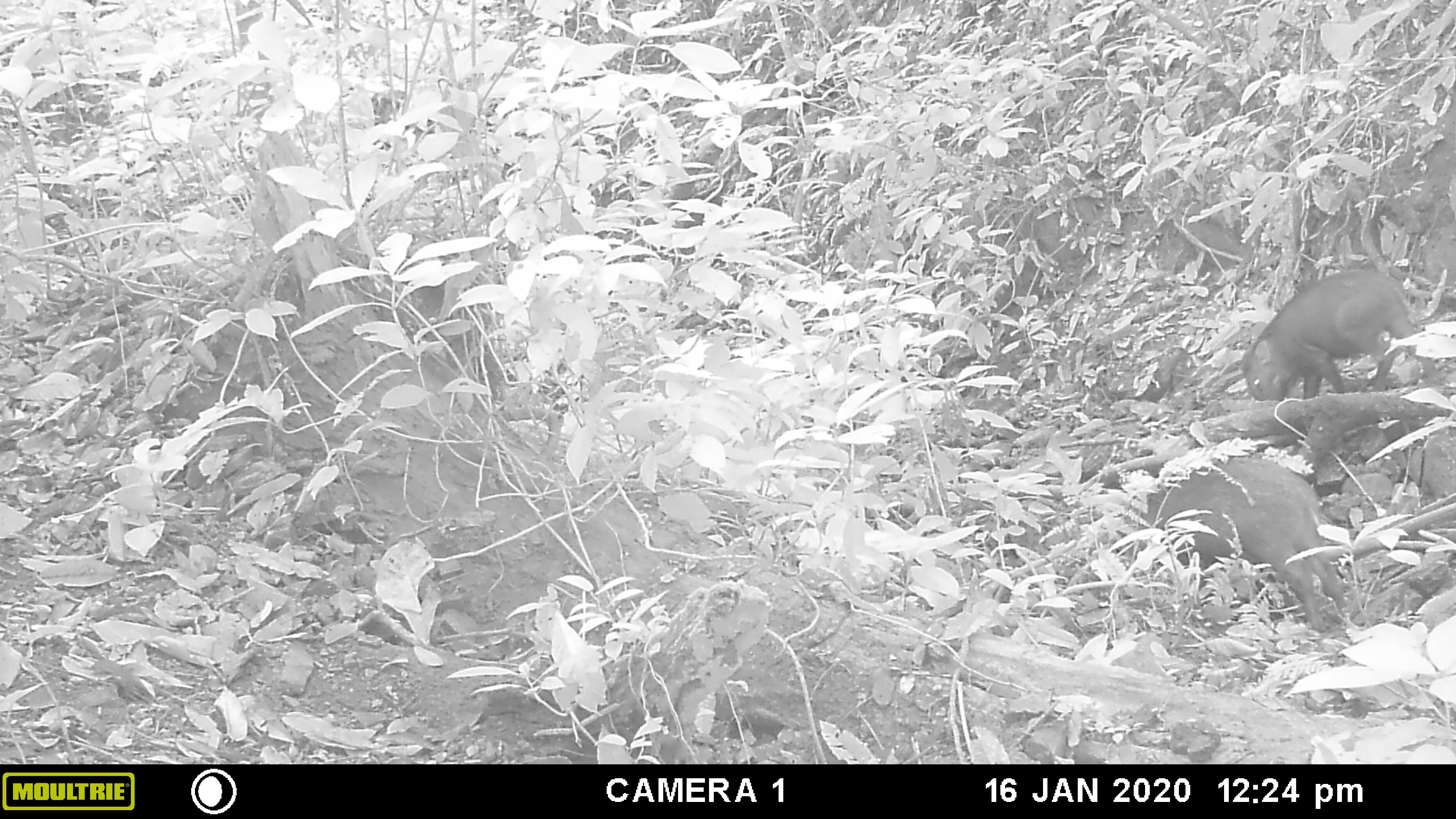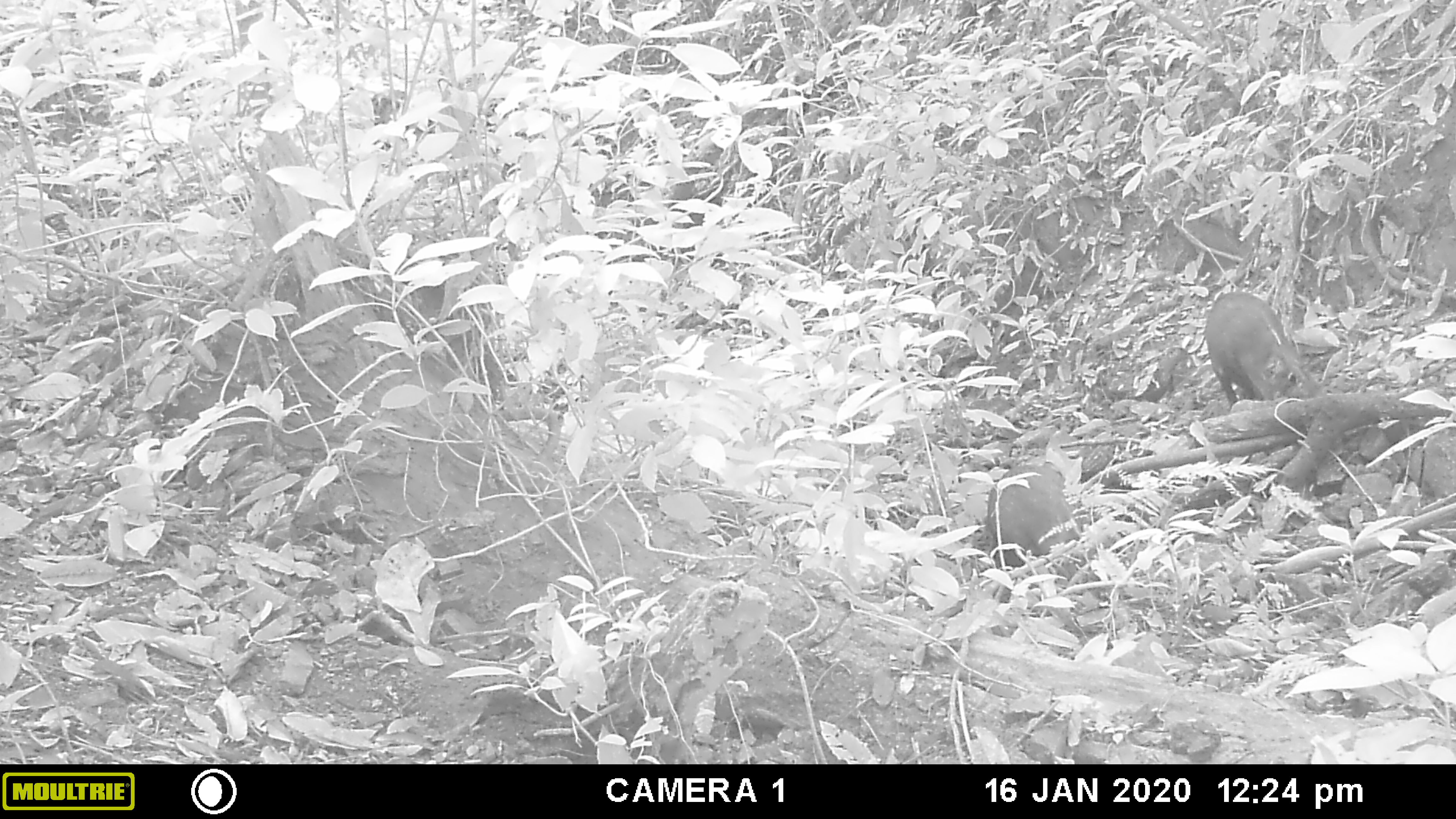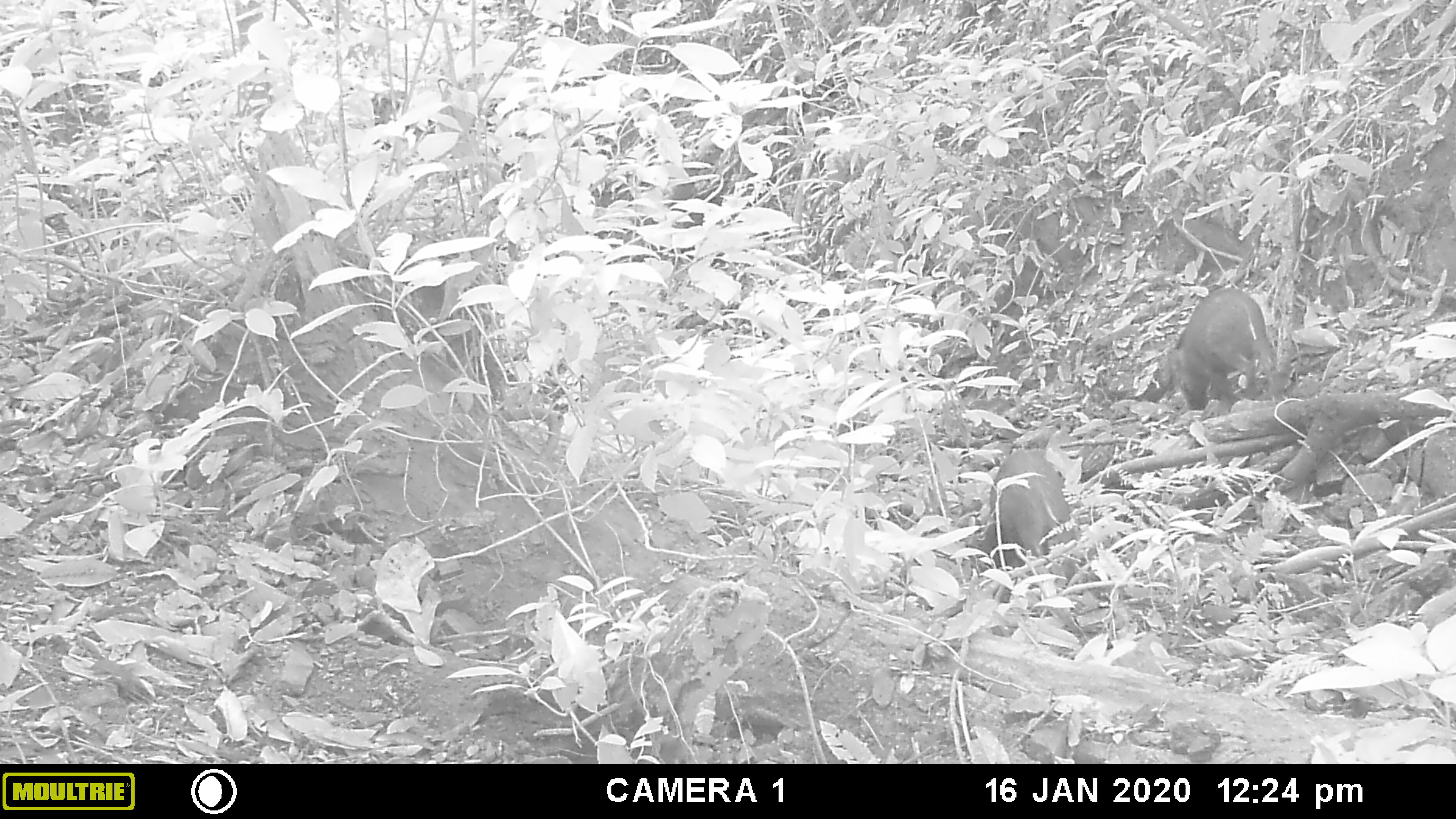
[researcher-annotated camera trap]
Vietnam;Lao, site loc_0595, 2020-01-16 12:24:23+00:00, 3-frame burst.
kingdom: Animalia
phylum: Chordata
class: Mammalia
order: Artiodactyla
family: Suidae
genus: Sus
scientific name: Sus scrofa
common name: eurasian wild pig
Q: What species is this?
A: Eurasian wild pig (Sus scrofa).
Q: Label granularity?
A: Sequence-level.